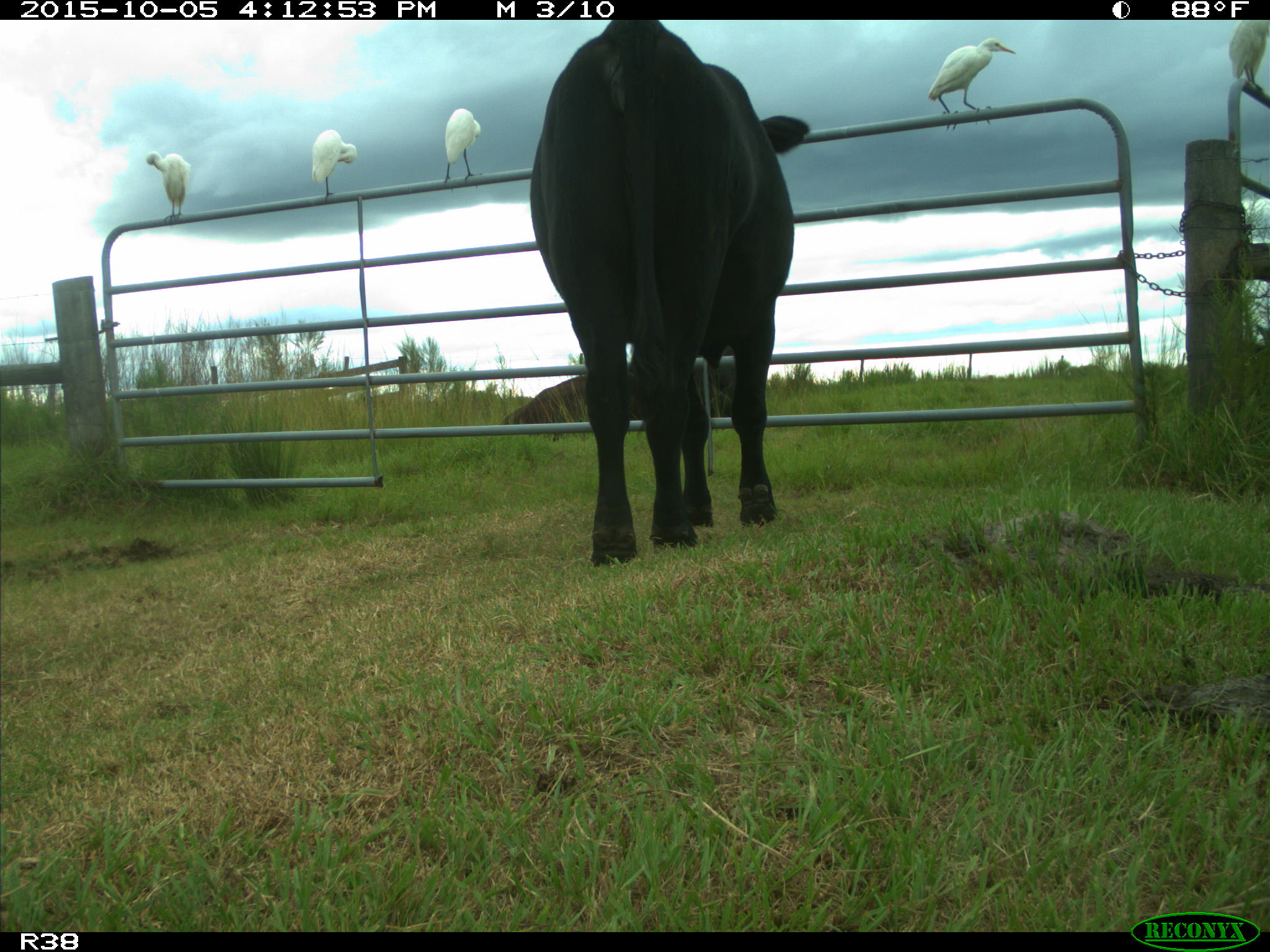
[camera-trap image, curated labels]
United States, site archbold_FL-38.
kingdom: Animalia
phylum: Chordata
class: Mammalia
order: Artiodactyla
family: Bovidae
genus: Bos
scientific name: Bos taurus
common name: domestic cow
Bos taurus (domestic cow).